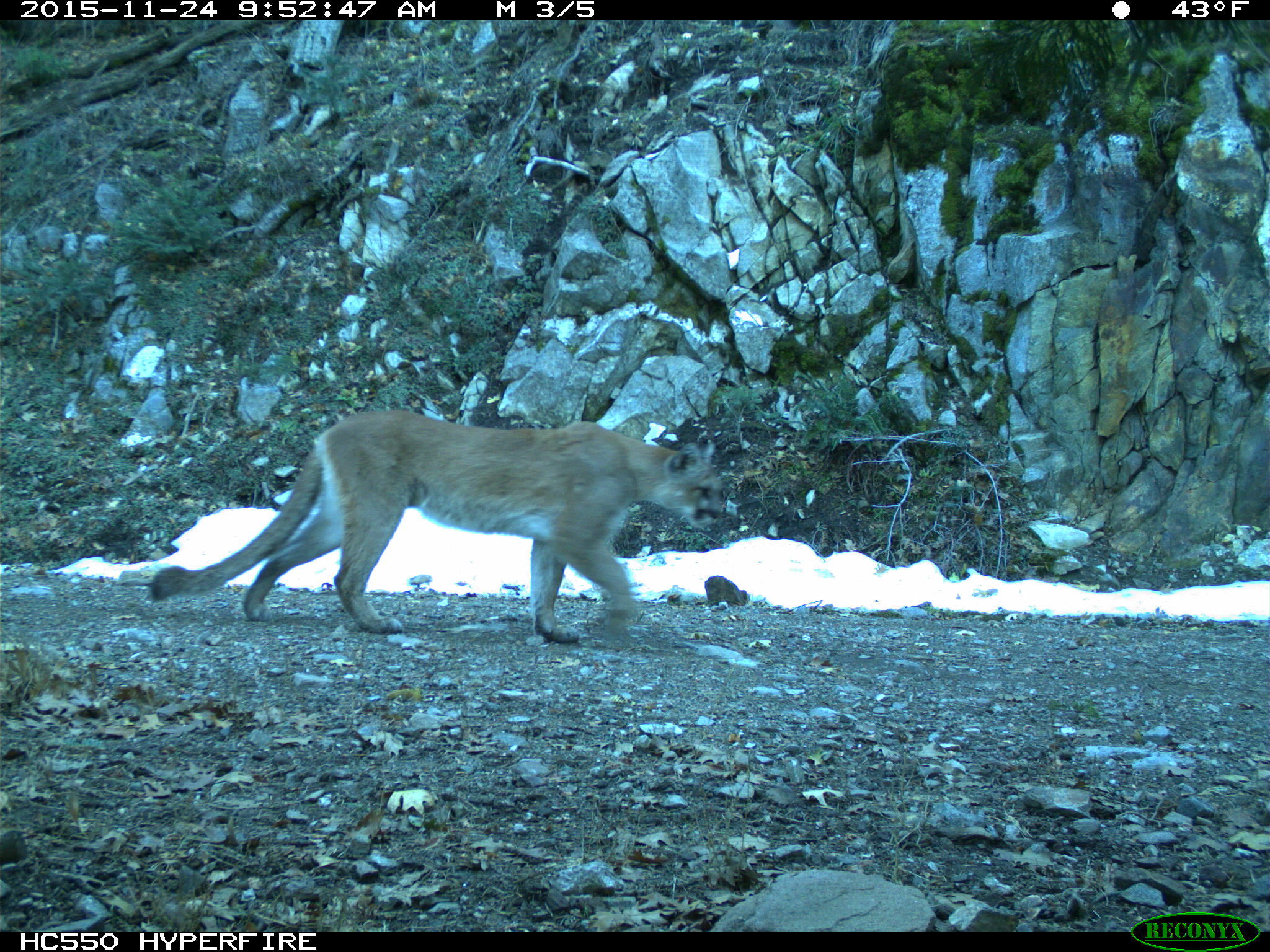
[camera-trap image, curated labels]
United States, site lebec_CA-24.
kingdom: Animalia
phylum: Chordata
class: Mammalia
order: Carnivora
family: Felidae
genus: Puma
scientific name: Puma concolor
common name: mountain lion